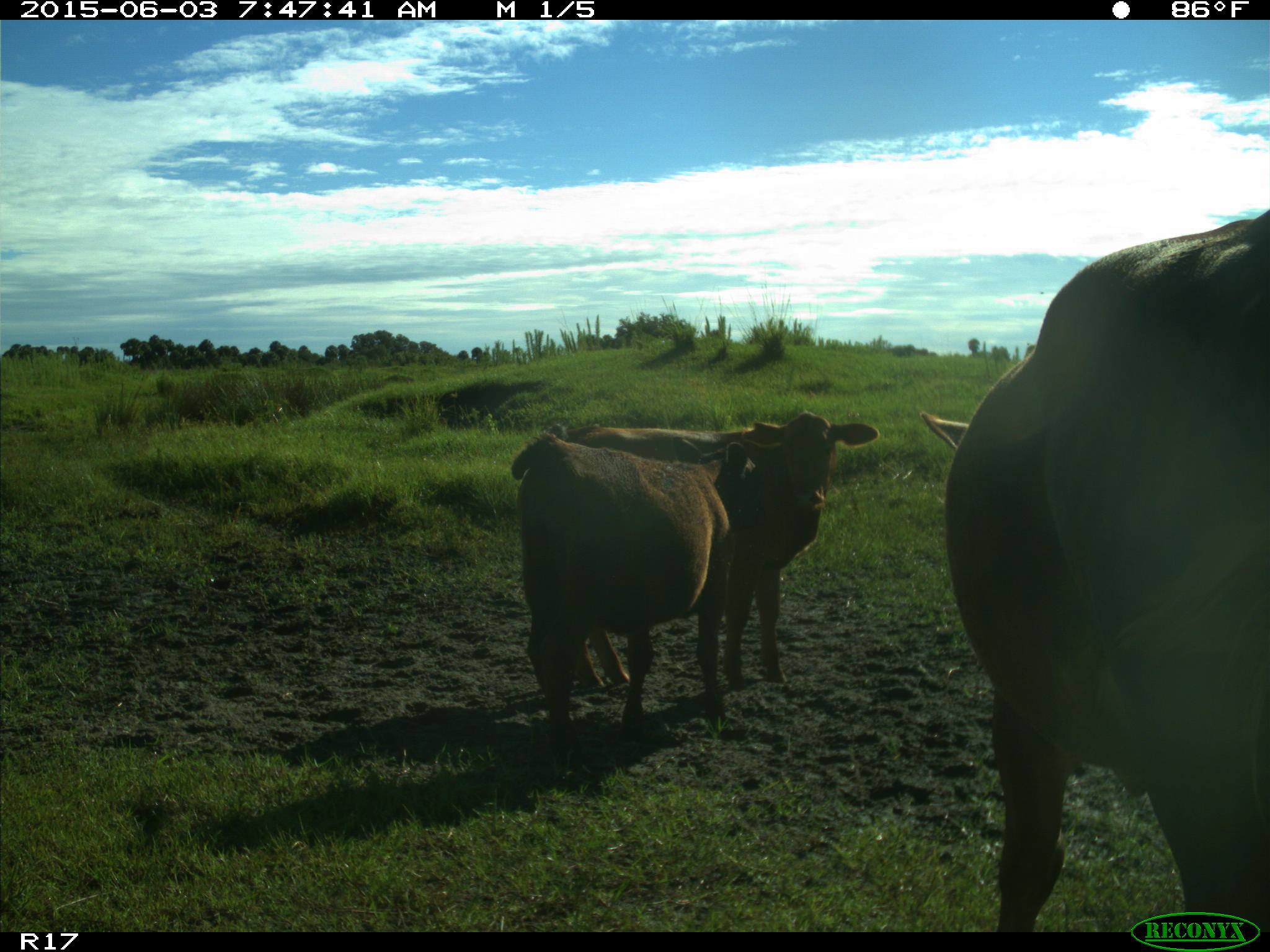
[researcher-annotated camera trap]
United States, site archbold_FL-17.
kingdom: Animalia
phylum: Chordata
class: Mammalia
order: Artiodactyla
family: Bovidae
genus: Bos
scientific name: Bos taurus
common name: domestic cow